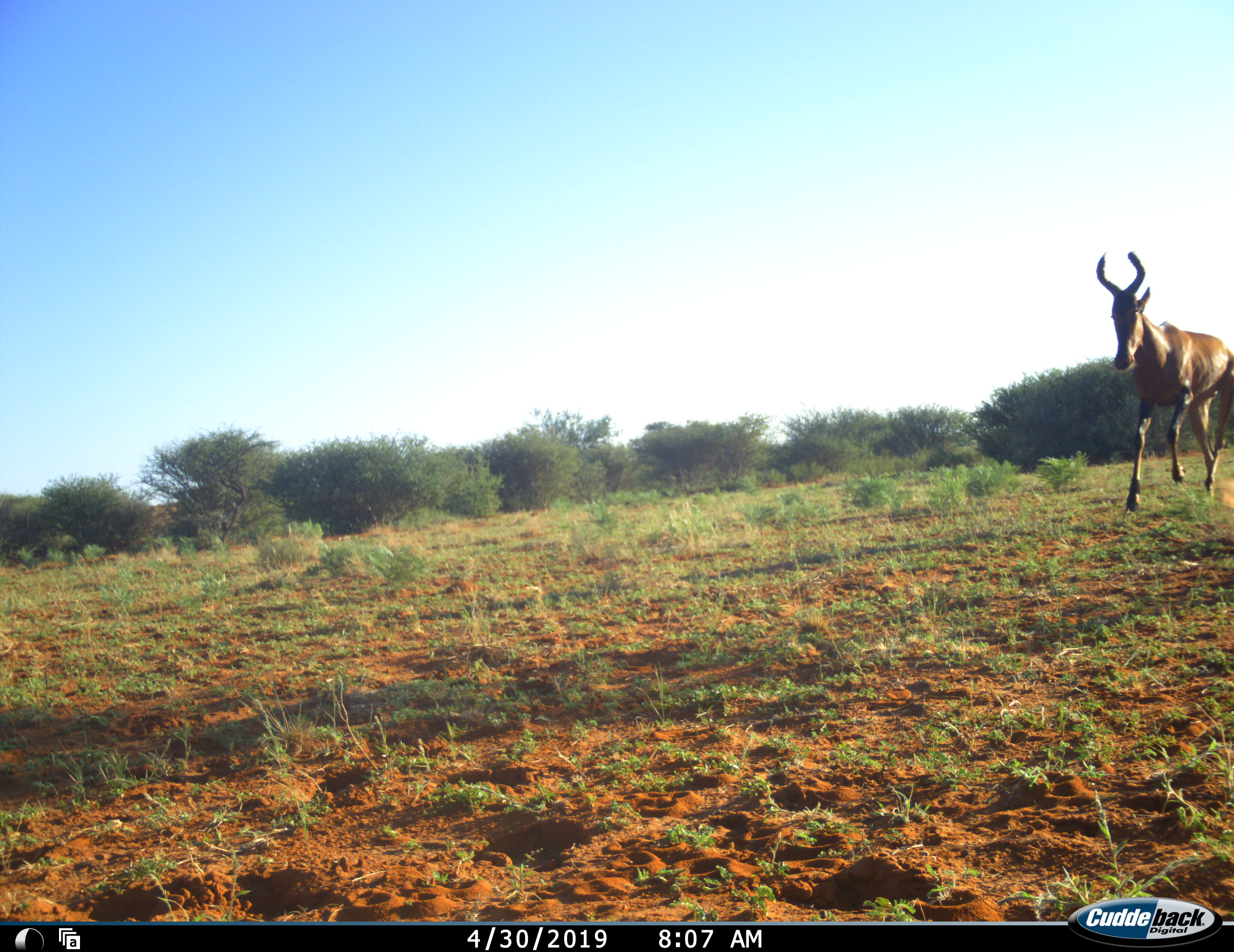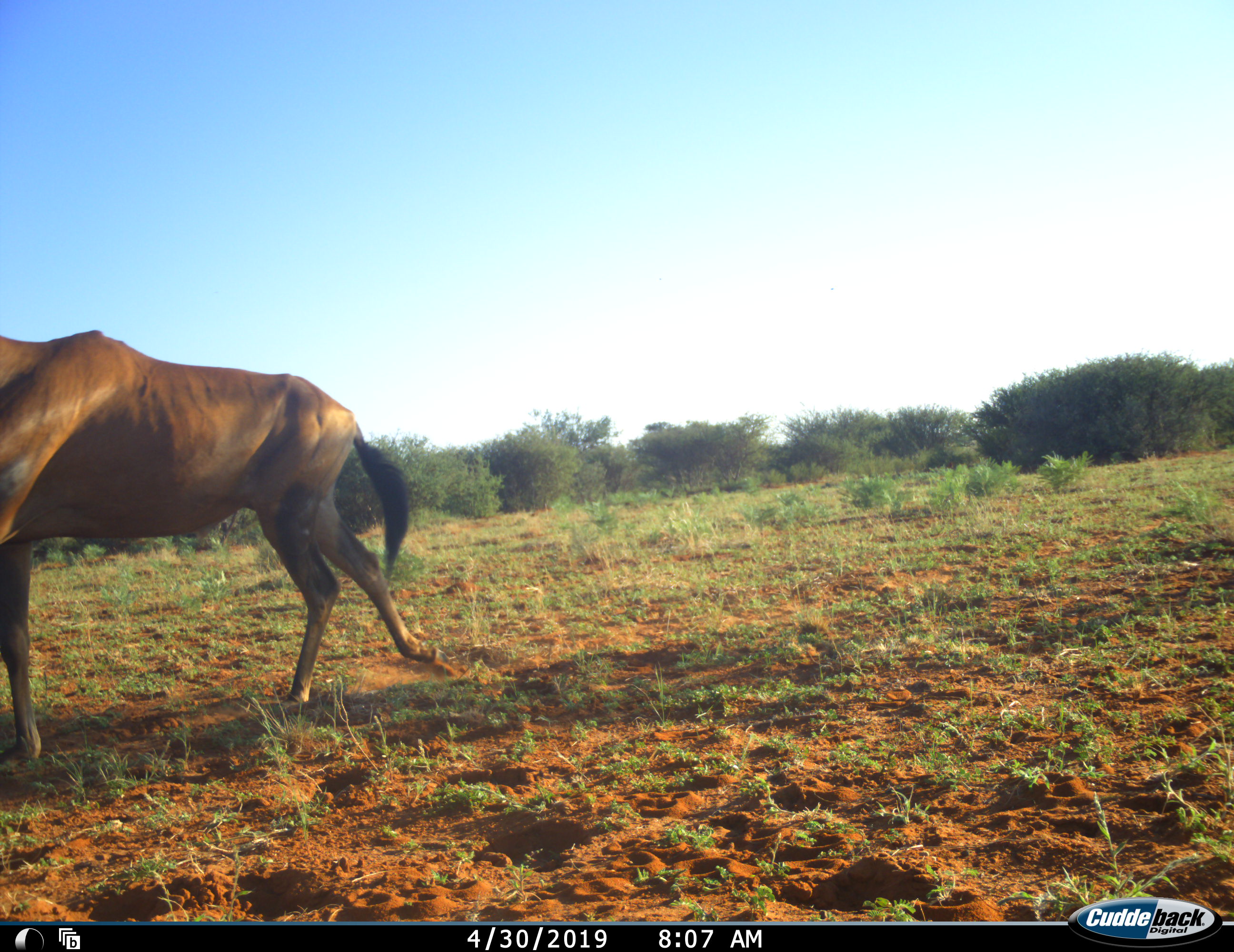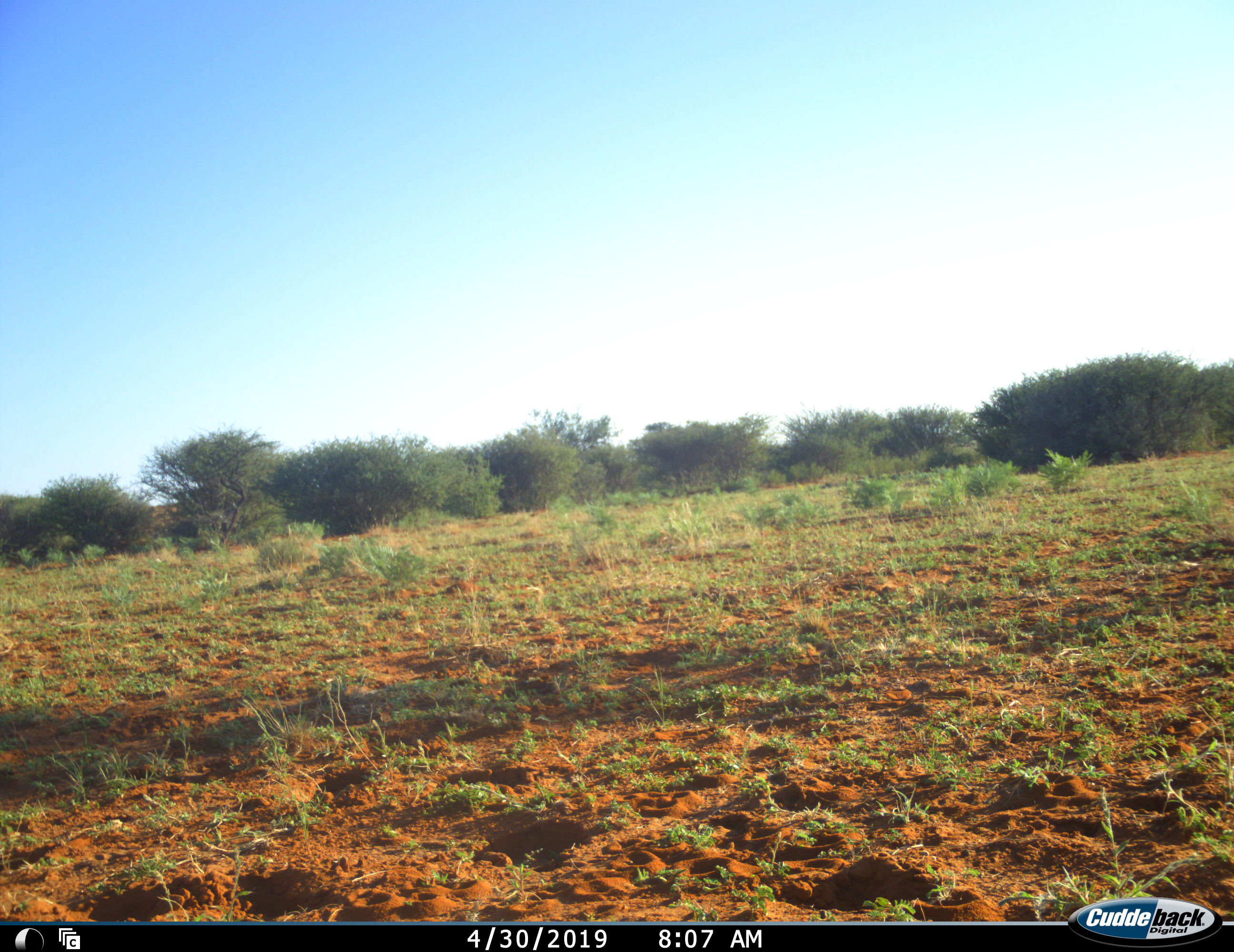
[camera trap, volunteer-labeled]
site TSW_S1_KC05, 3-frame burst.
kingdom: Animalia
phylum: Chordata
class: Mammalia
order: Artiodactyla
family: Bovidae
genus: Alcelaphus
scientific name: Alcelaphus buselaphus caama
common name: red hartebeest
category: hartebeestred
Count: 1.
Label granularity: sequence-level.